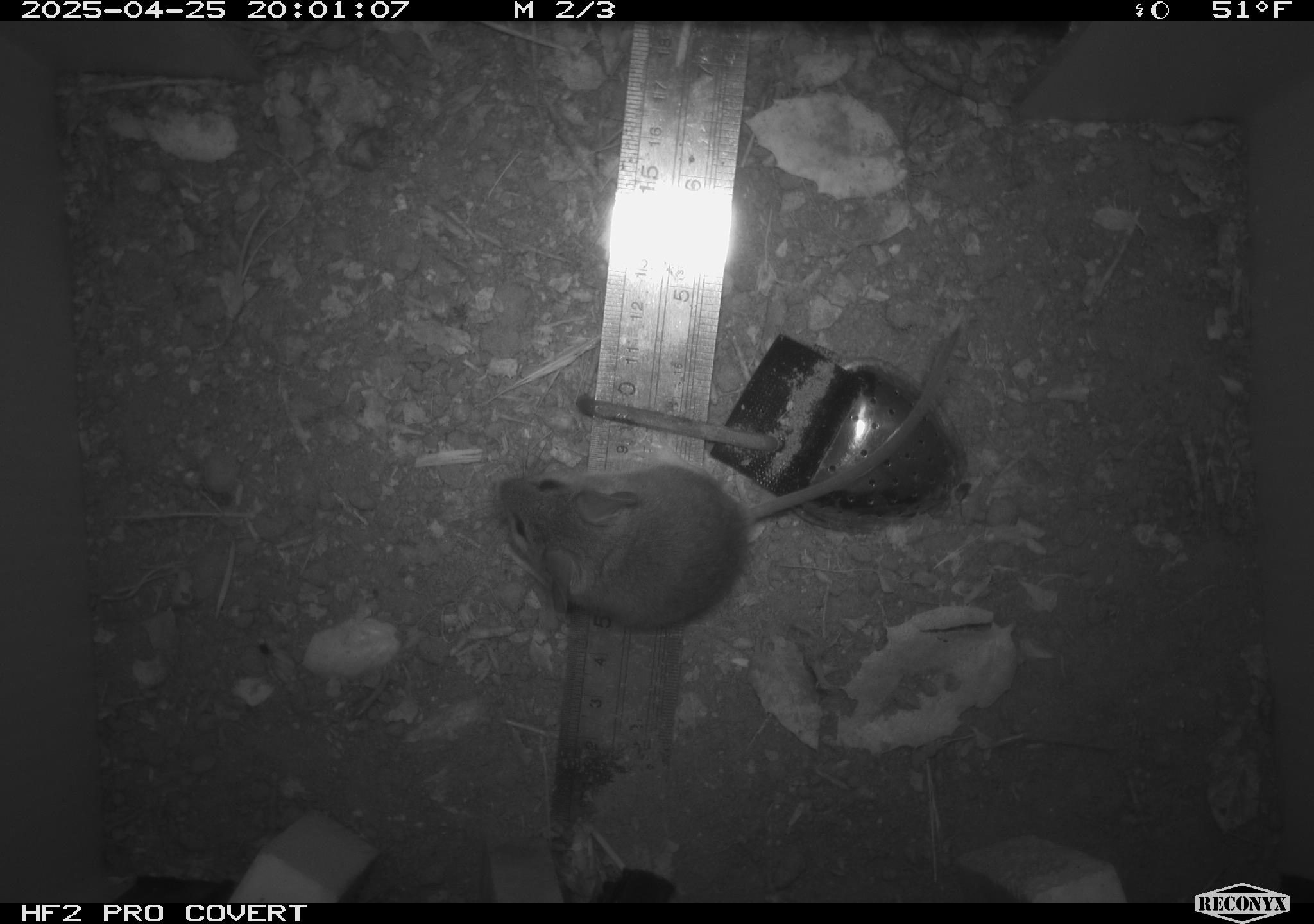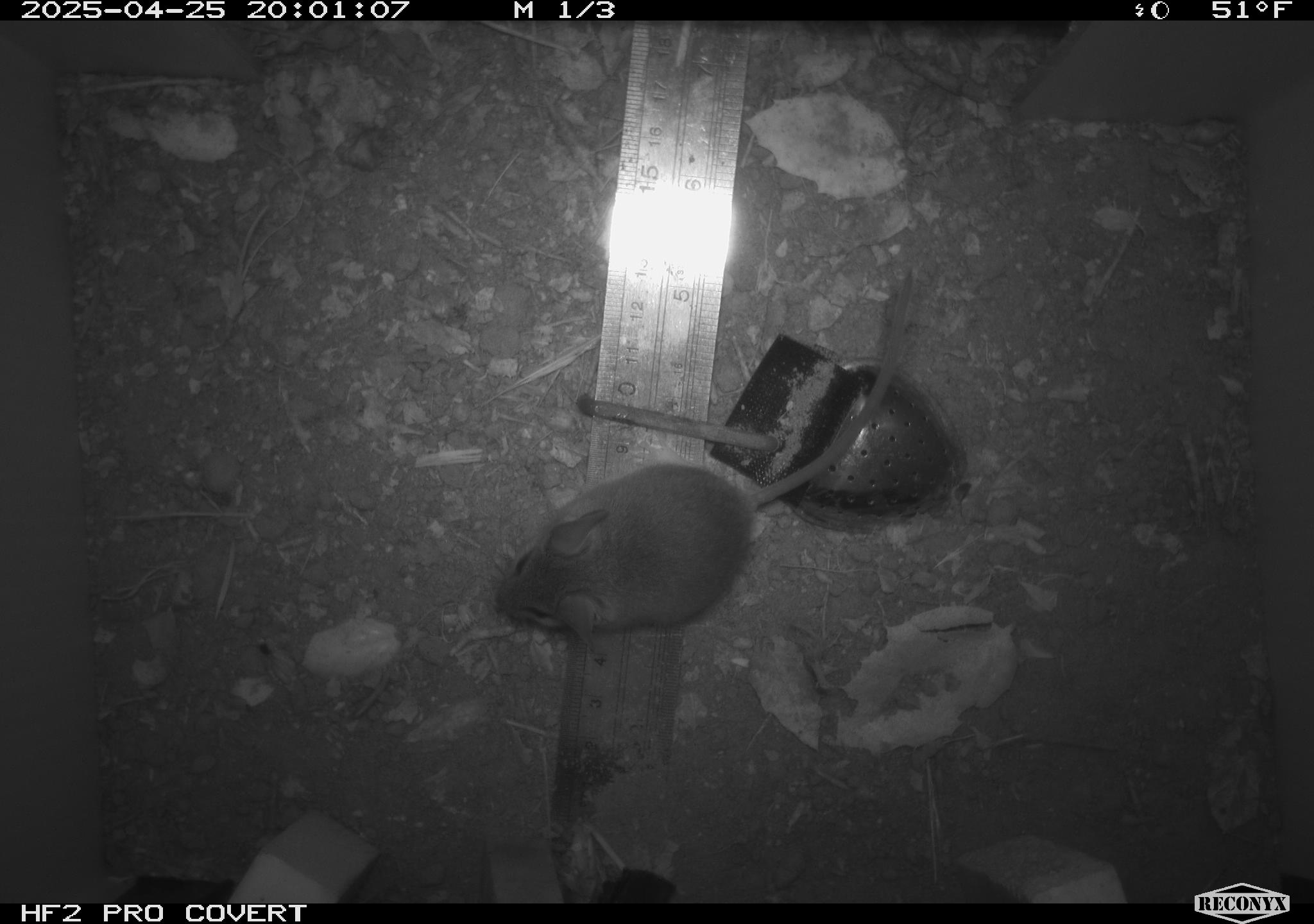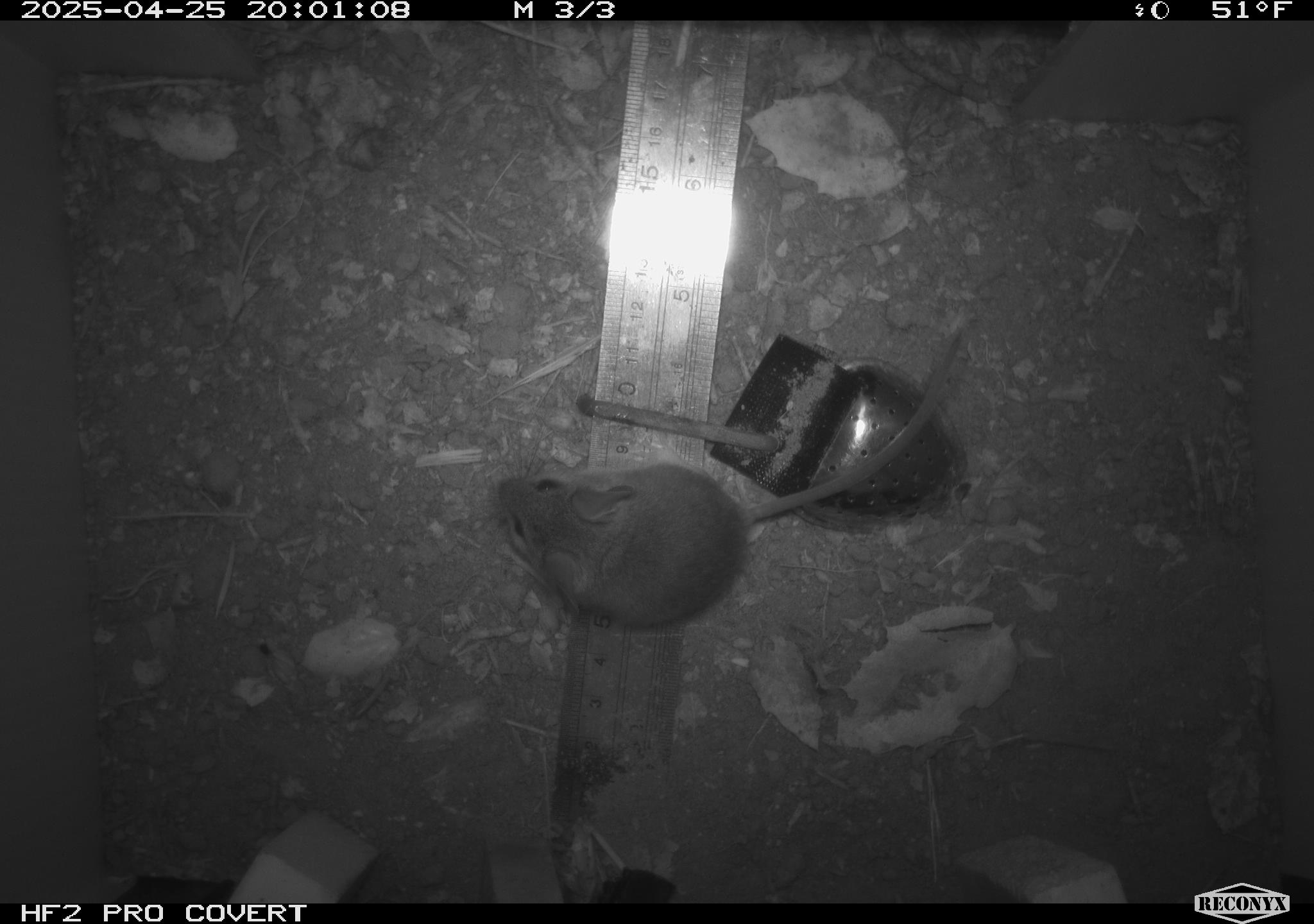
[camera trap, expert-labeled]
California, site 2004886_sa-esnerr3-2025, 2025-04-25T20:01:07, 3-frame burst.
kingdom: Animalia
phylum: Chordata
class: Mammalia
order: Rodentia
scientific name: Rodentia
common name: rodent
Rodent (Rodentia).